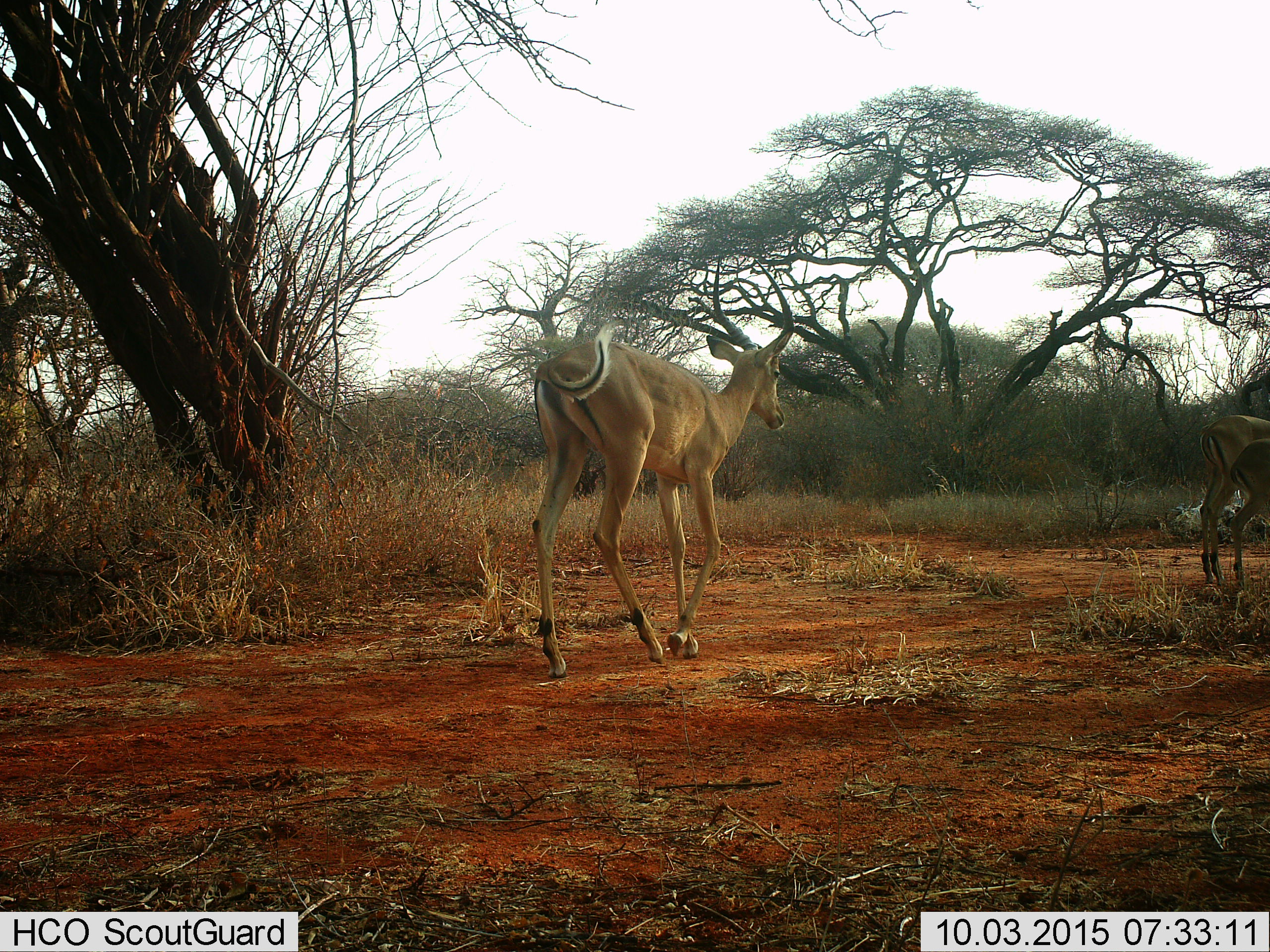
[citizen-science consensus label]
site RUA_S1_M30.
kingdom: Animalia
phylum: Chordata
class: Mammalia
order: Artiodactyla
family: Bovidae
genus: Aepyceros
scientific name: Aepyceros melampus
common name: impala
Impala (Aepyceros melampus), count 3. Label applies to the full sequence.